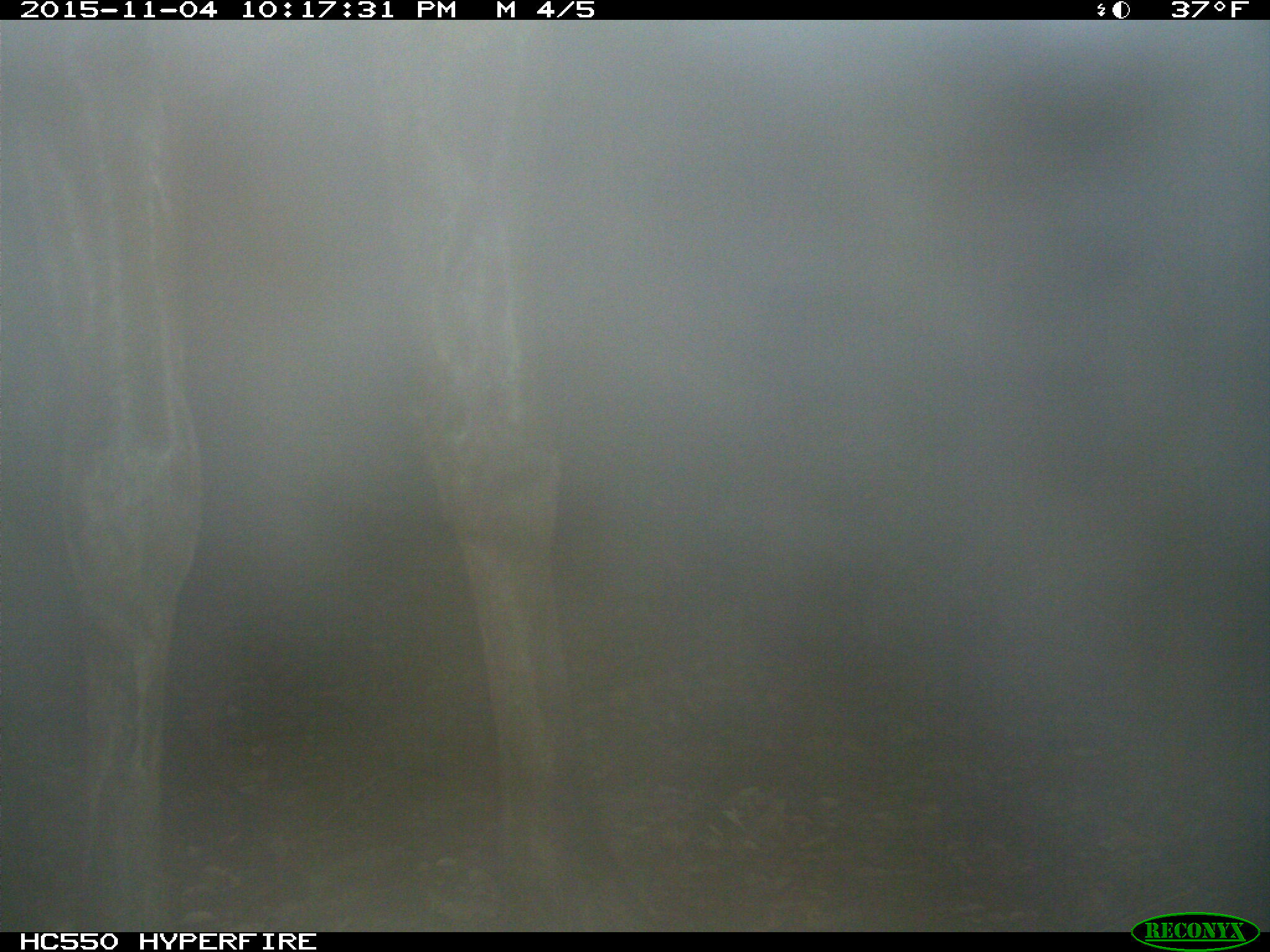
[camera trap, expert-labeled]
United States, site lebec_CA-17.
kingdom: Animalia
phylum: Chordata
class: Mammalia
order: Artiodactyla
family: Cervidae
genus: Cervus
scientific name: Cervus canadensis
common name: elk